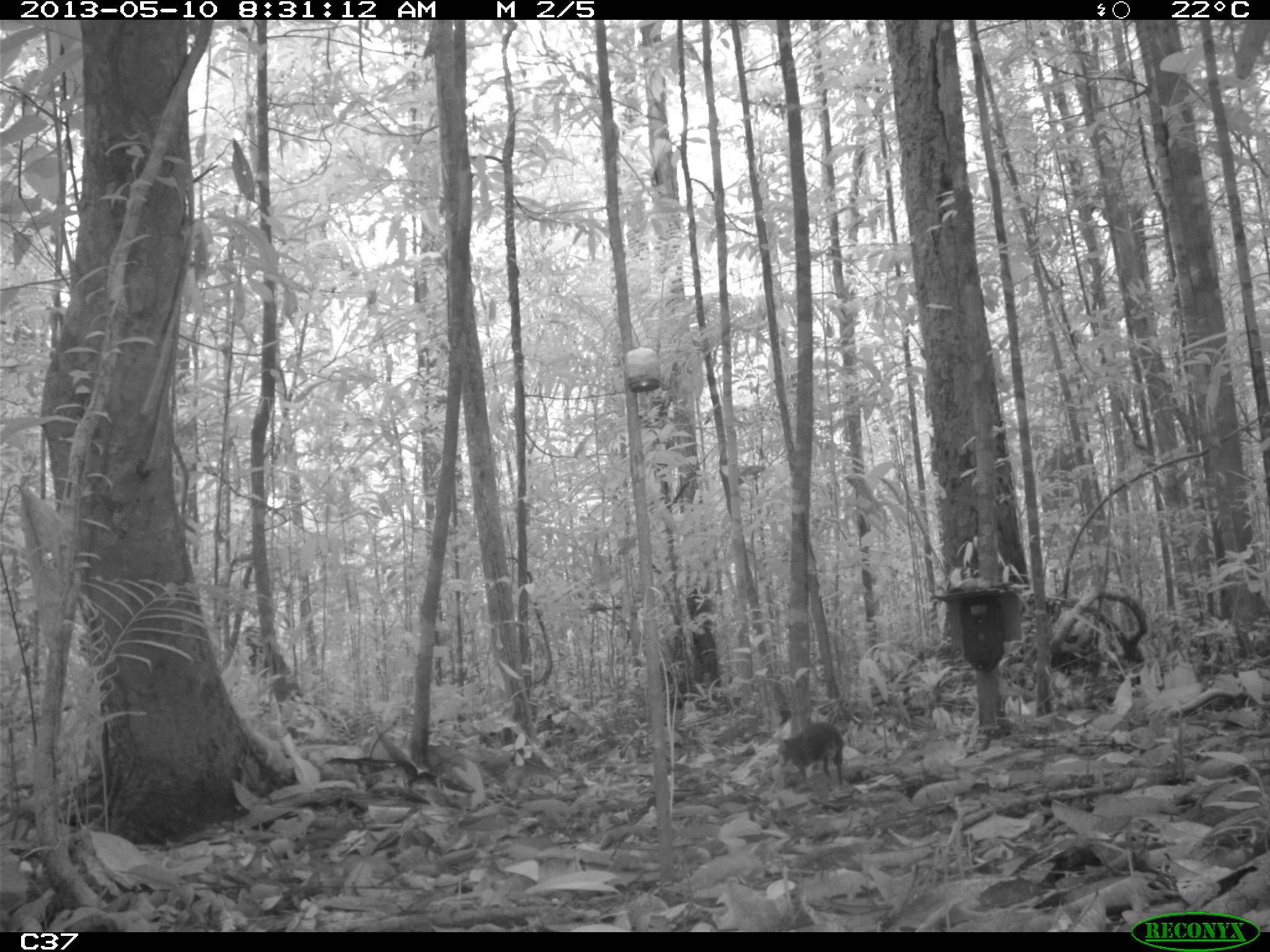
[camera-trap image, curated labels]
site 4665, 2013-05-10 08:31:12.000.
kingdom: Animalia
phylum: Chordata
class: Mammalia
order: Rodentia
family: Dasyproctidae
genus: Myoprocta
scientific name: Myoprocta pratti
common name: green acouchi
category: myoprocta pratii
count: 1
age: adult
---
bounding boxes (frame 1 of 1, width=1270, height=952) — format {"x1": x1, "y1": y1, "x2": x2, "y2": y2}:
myoprocta pratii: {"x1": 776, "y1": 722, "x2": 846, "y2": 785}